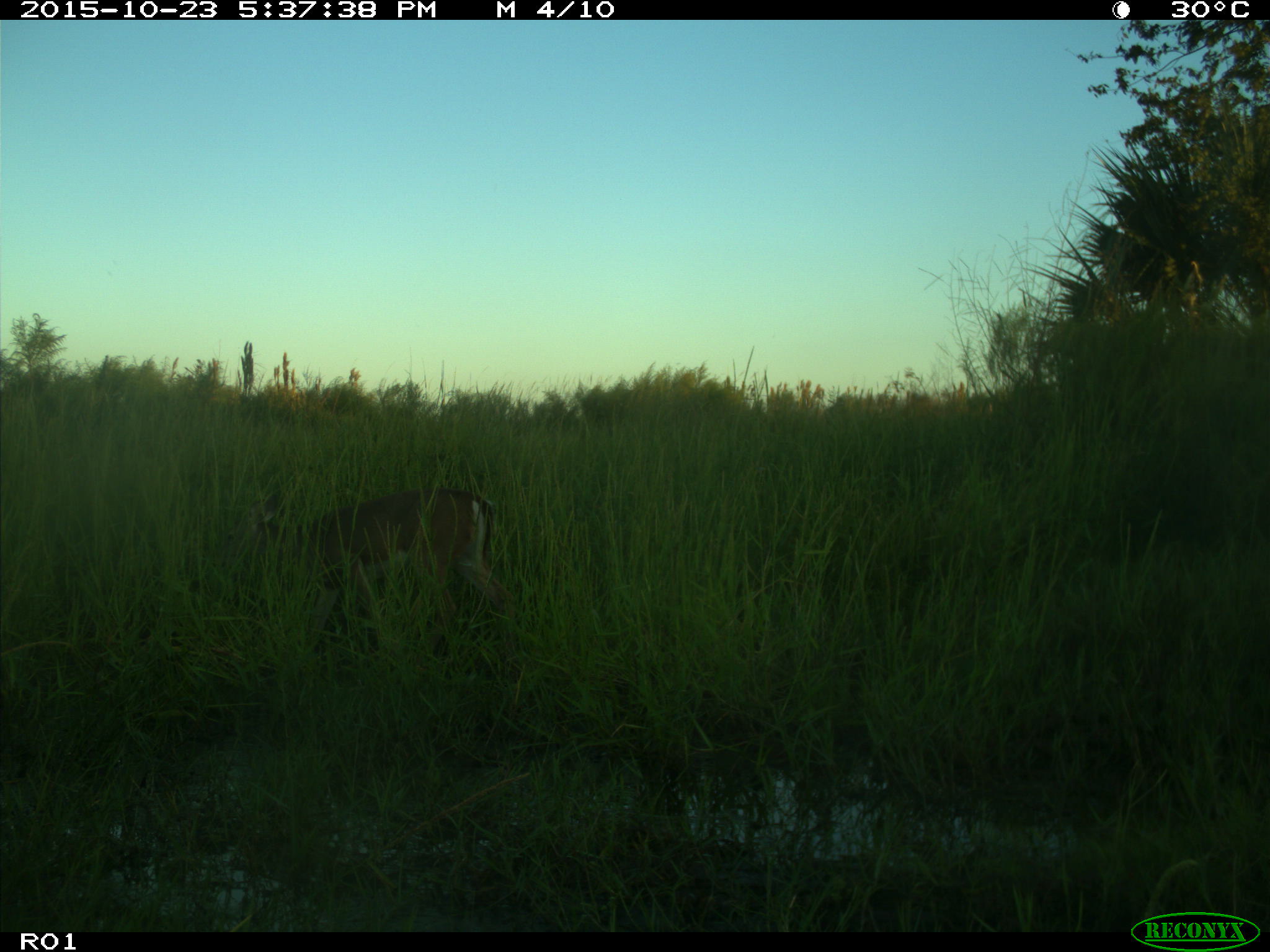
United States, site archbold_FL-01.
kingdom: Animalia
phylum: Chordata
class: Mammalia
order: Artiodactyla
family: Cervidae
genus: Odocoileus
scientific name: Odocoileus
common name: deer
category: unidentified deer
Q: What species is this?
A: Unidentified deer (deer) (Odocoileus).